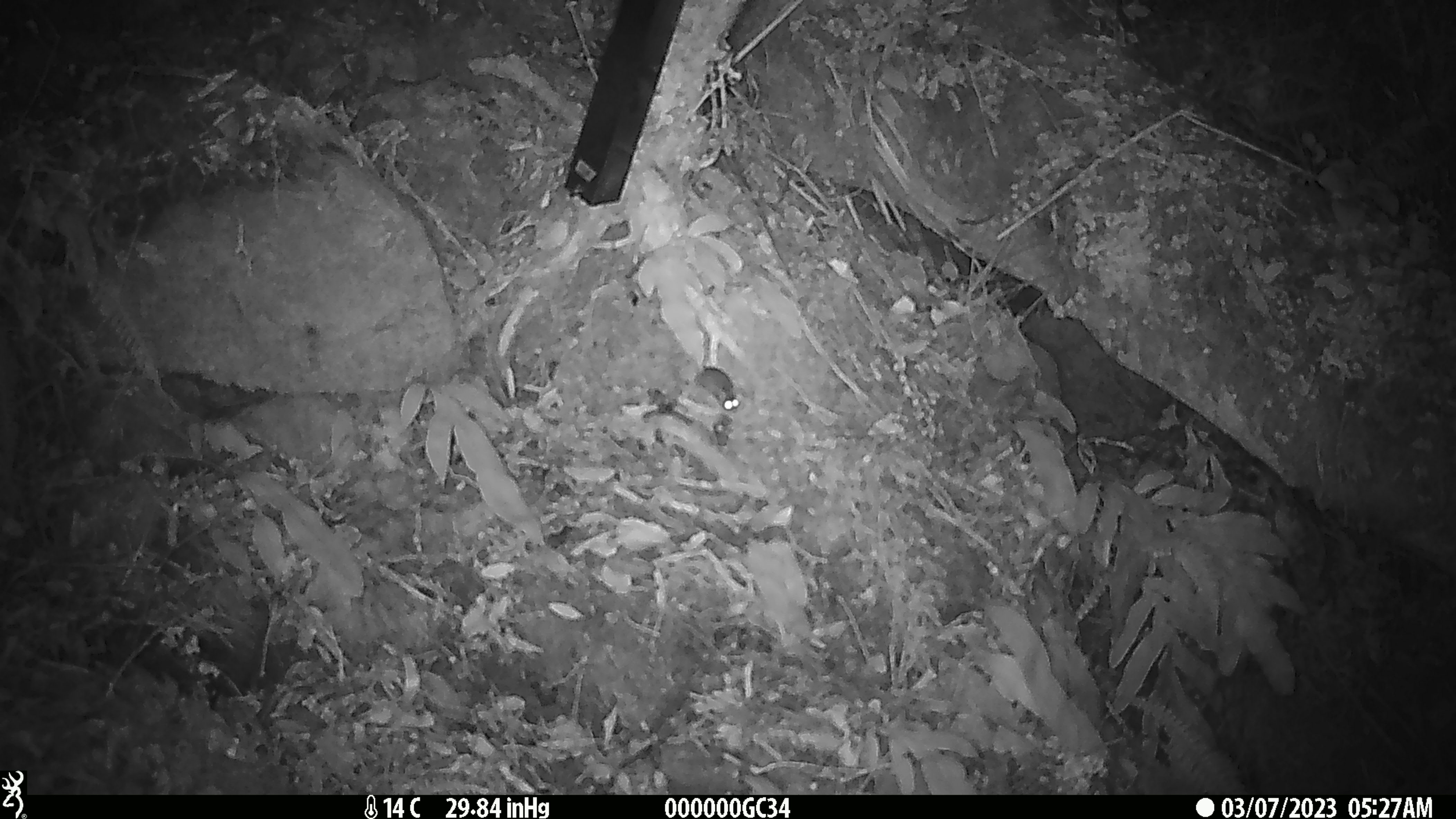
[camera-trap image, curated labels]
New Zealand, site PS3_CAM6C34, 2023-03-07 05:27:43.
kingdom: Animalia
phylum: Chordata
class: Mammalia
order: Rodentia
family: Muridae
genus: Mus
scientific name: Mus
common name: mouse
Mouse (Mus).